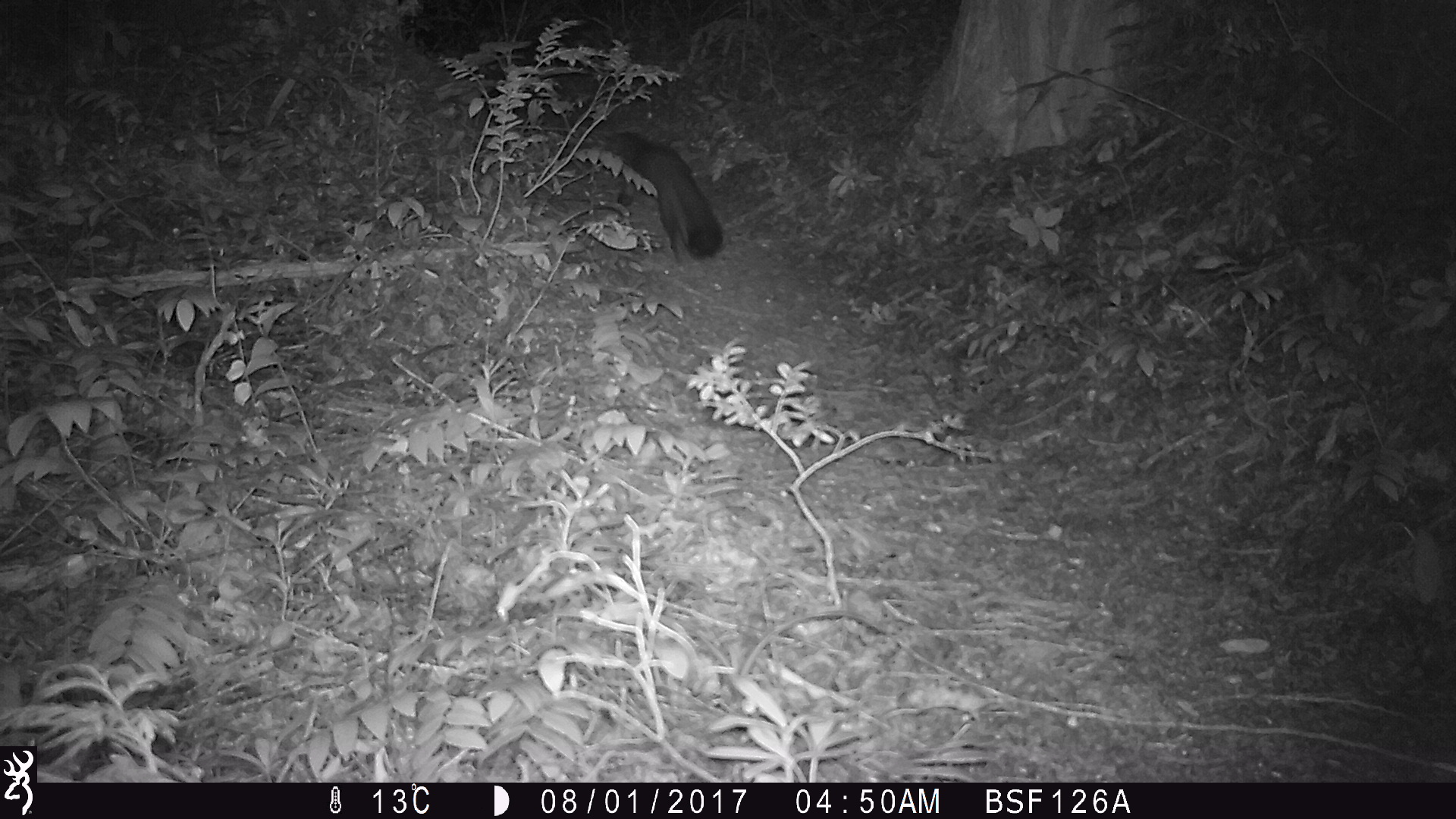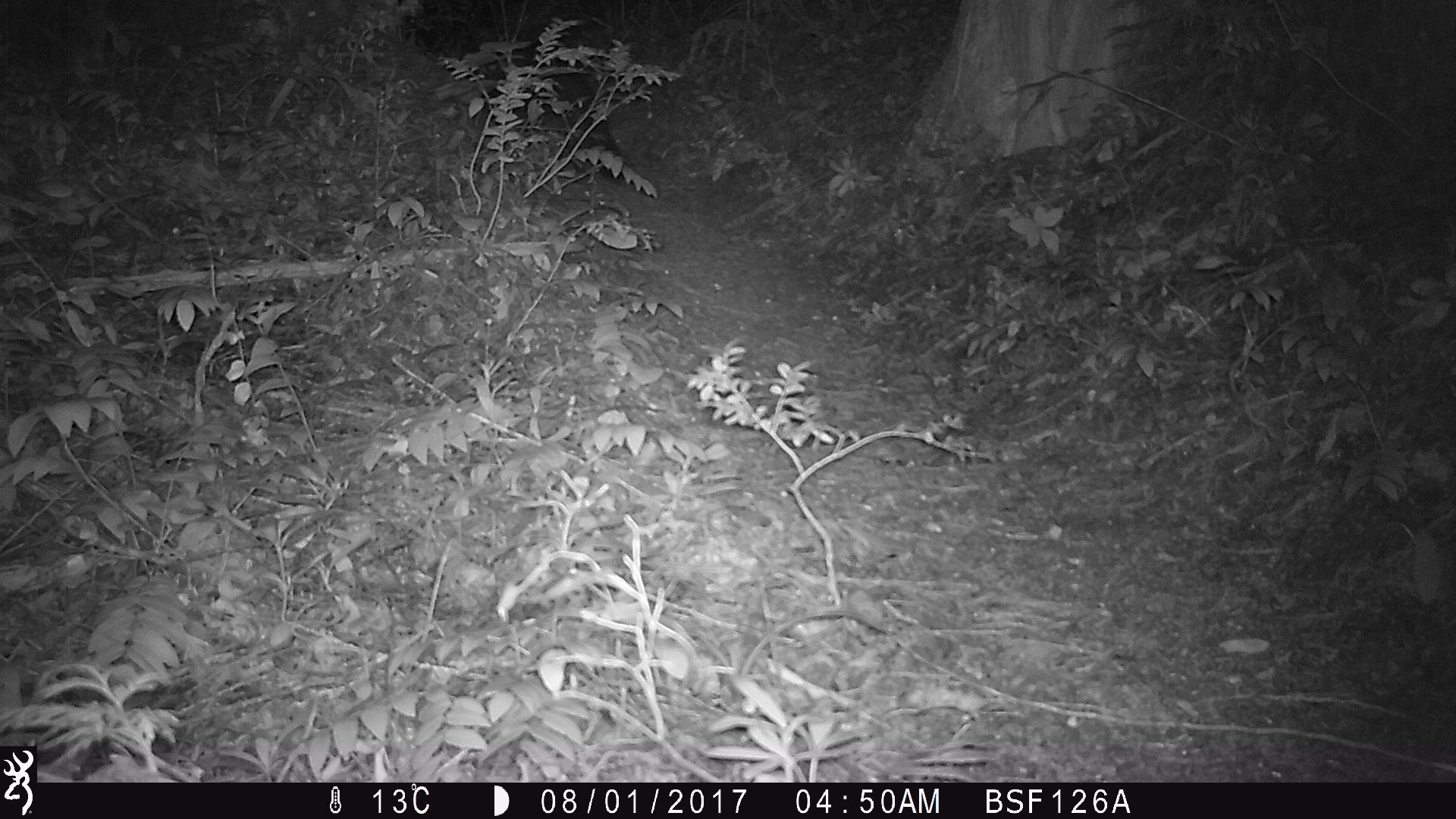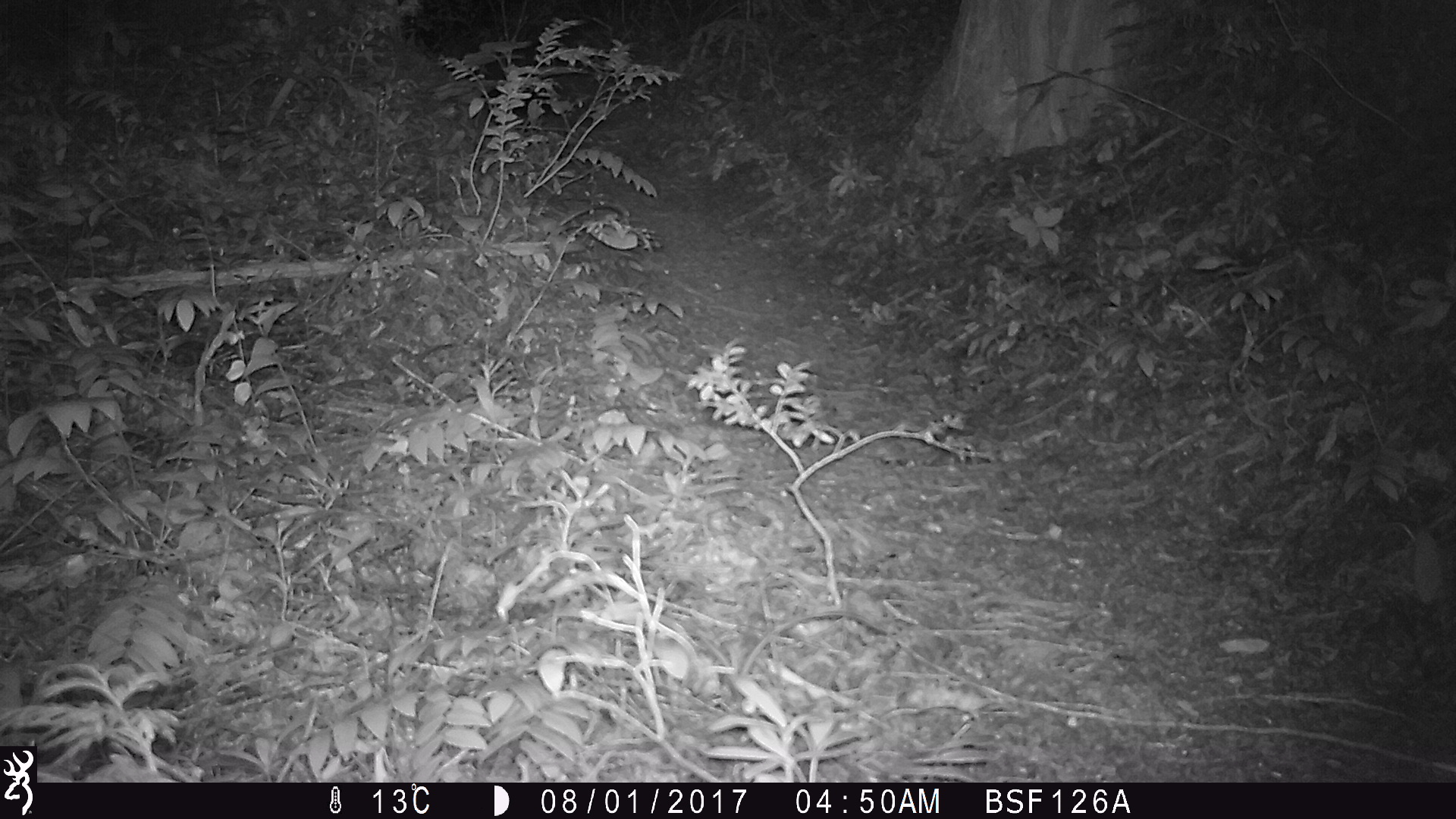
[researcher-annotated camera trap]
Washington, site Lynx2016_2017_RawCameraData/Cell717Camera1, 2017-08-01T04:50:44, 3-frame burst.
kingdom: Animalia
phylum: Chordata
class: Mammalia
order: Carnivora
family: Mustelidae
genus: Martes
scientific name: Martes americana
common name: american marten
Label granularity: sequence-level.